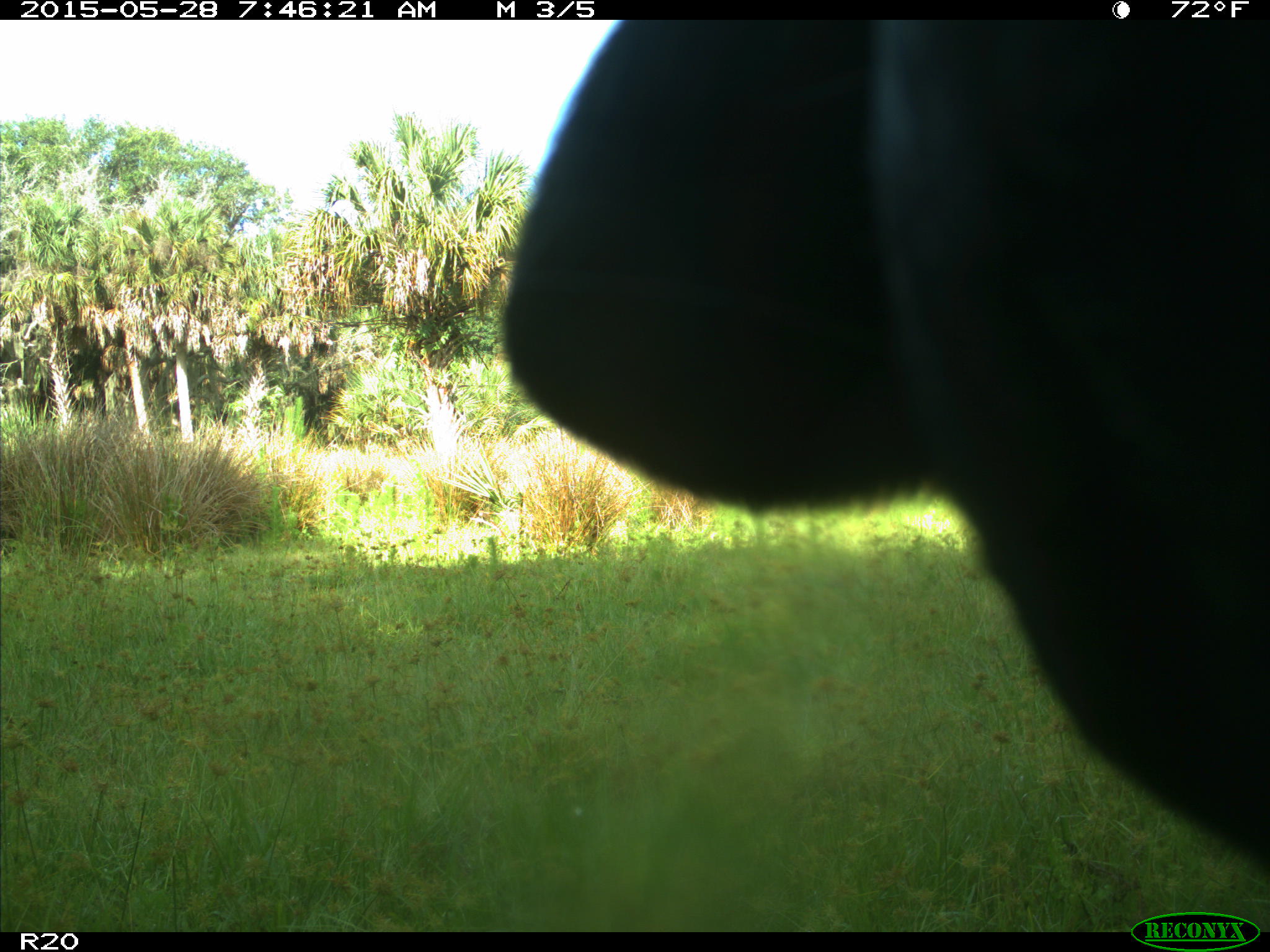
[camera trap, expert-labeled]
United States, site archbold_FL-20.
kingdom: Animalia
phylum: Chordata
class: Mammalia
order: Artiodactyla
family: Bovidae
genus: Bos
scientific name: Bos taurus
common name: domestic cow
Bos taurus (domestic cow).